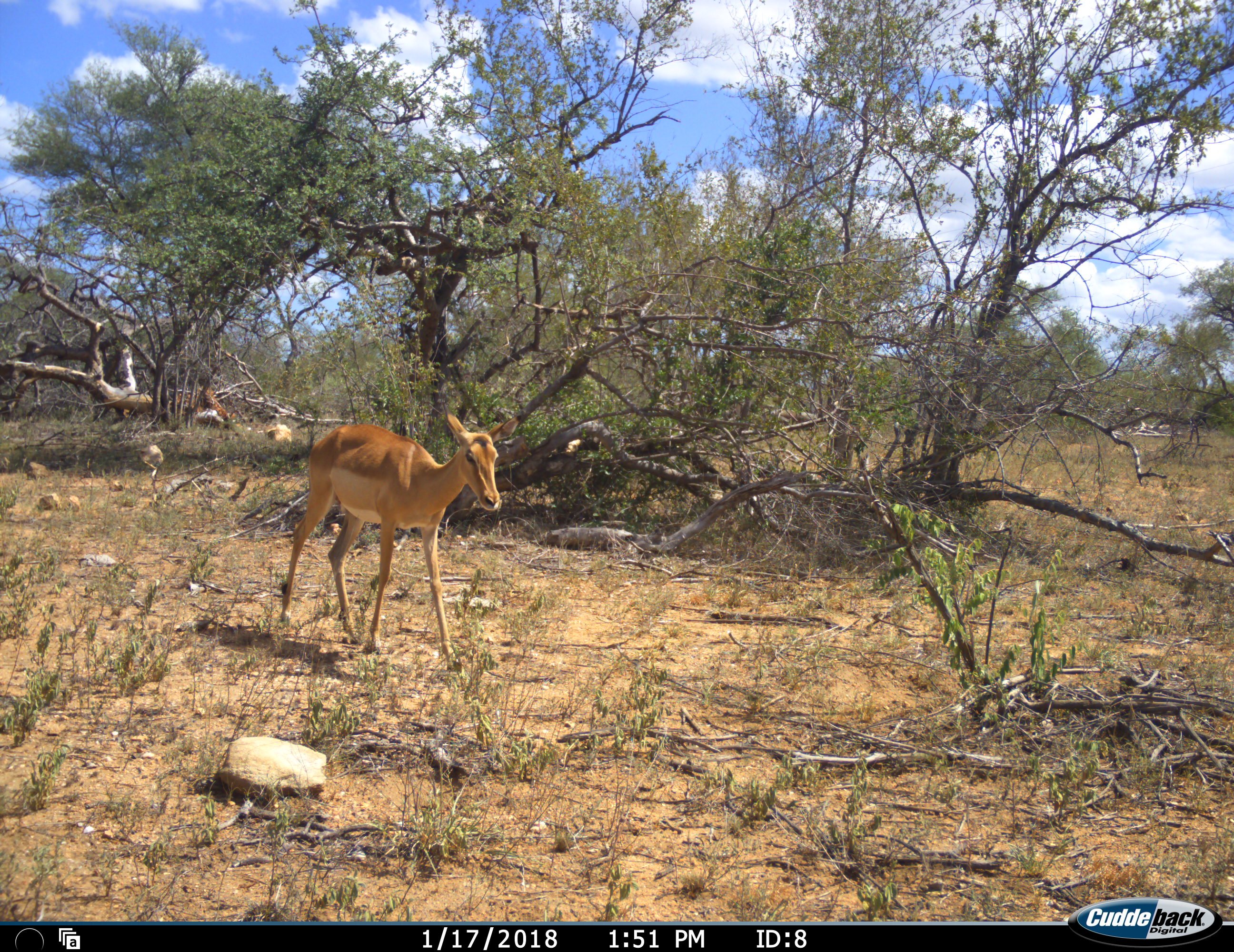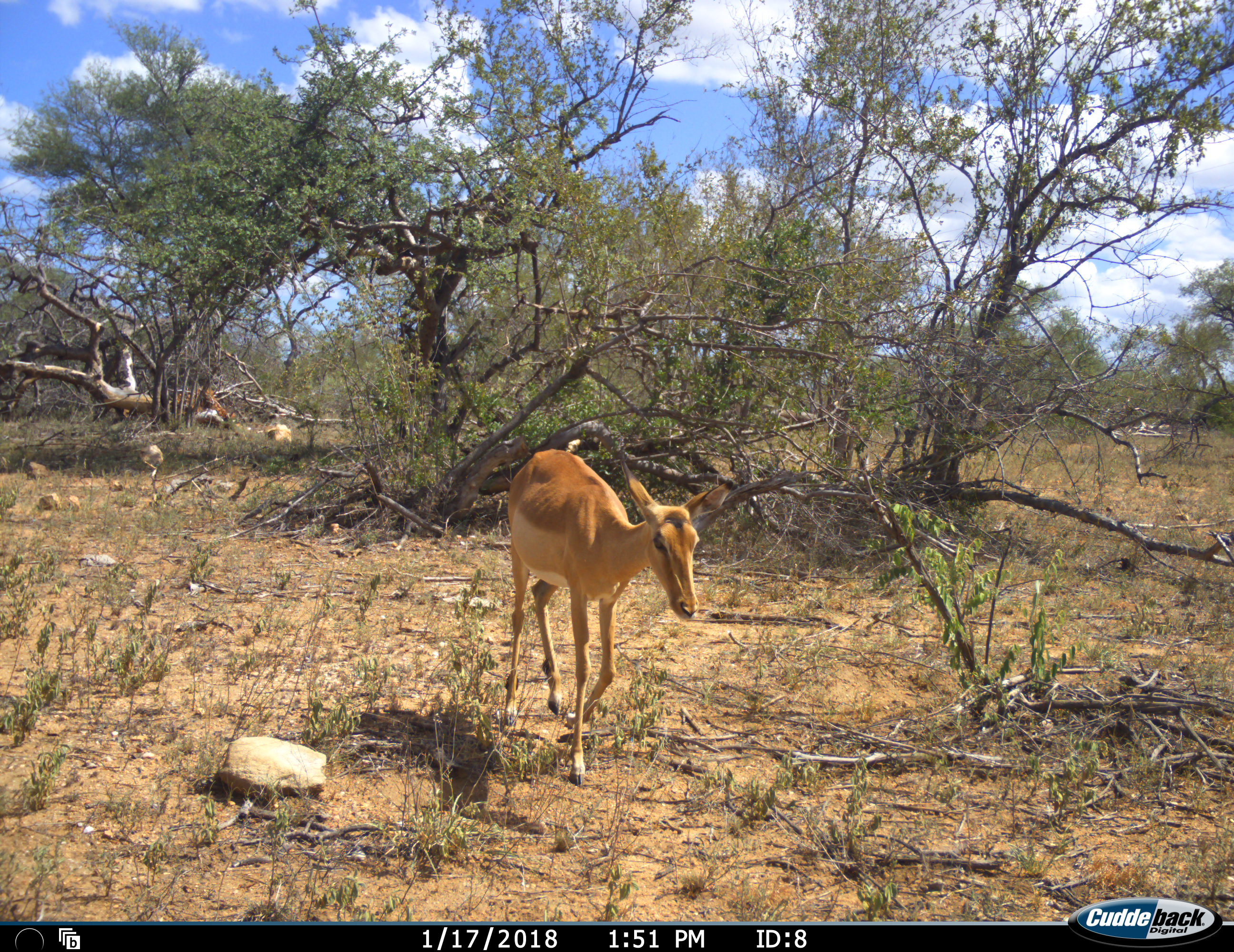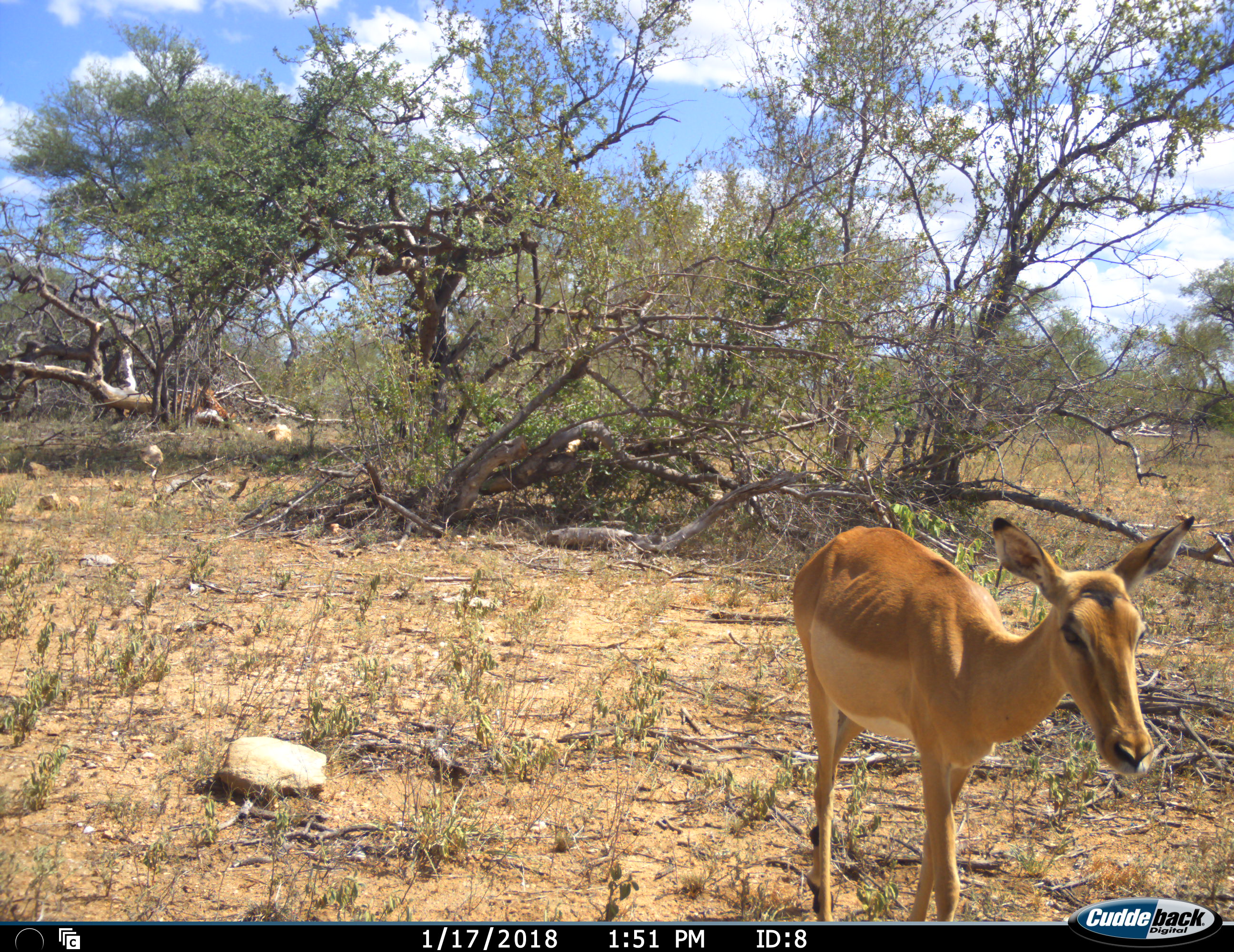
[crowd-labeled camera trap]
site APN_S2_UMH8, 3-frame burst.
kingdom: Animalia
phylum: Chordata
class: Mammalia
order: Artiodactyla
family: Bovidae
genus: Aepyceros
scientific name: Aepyceros melampus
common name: impala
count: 1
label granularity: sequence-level